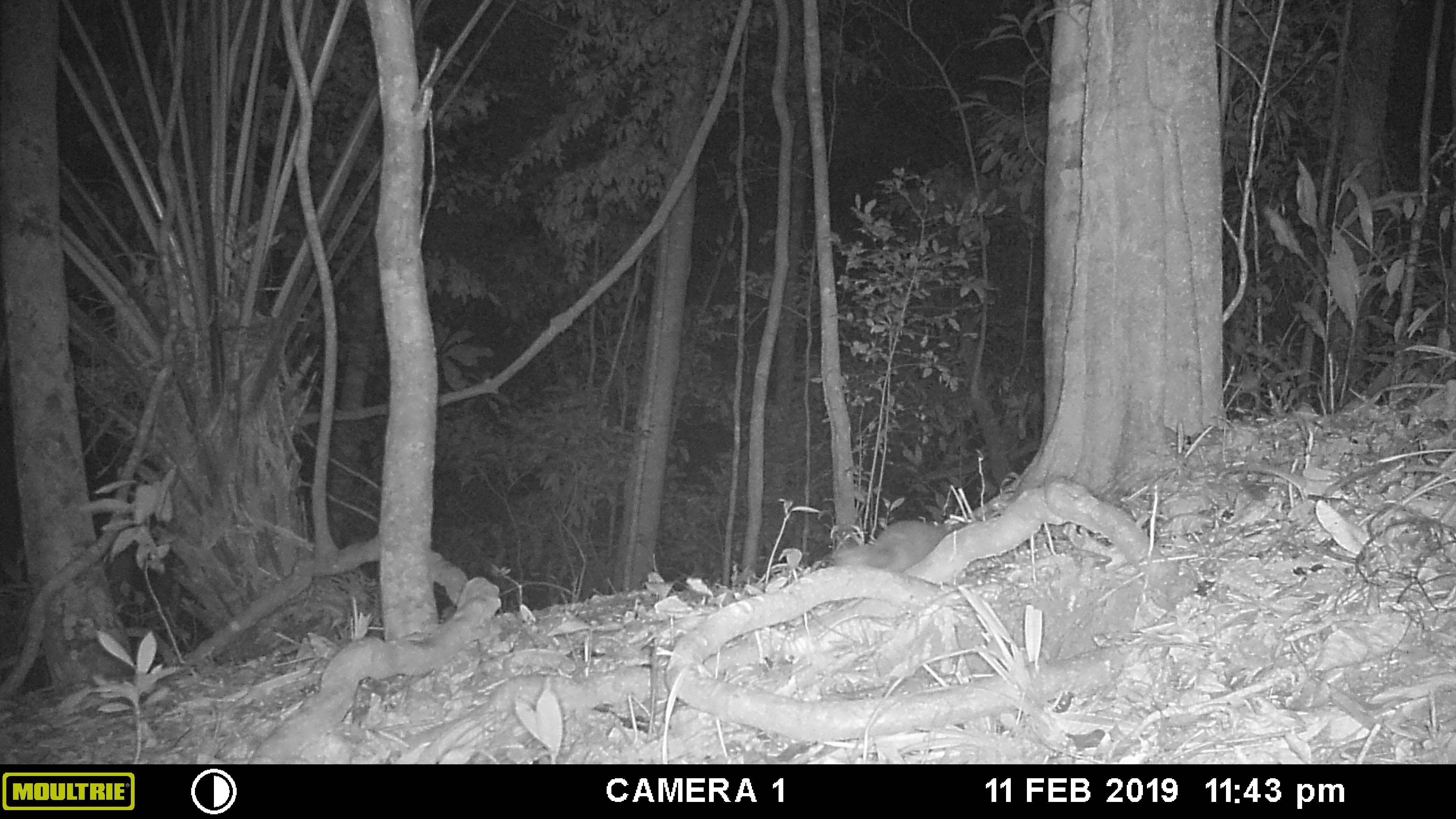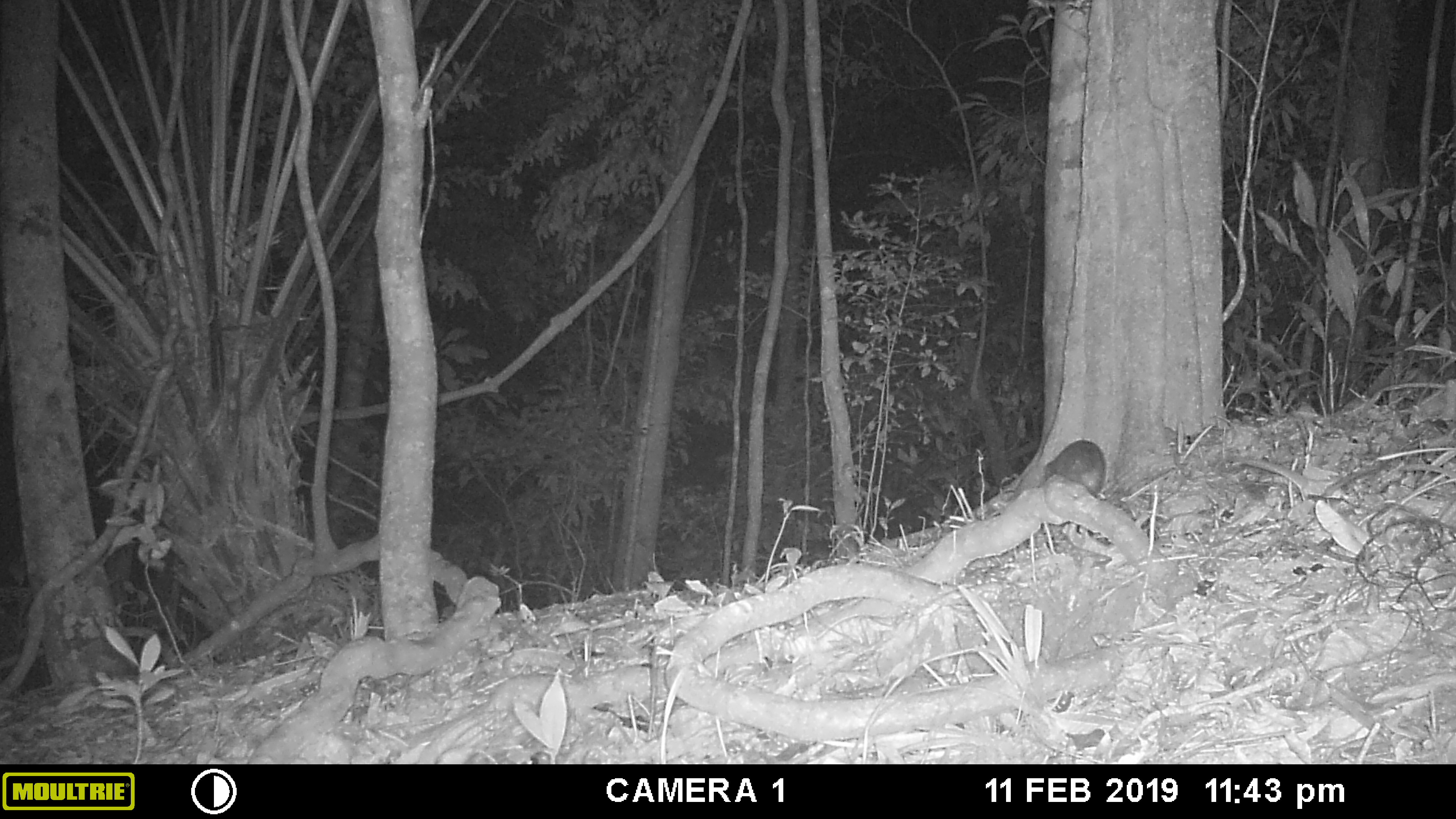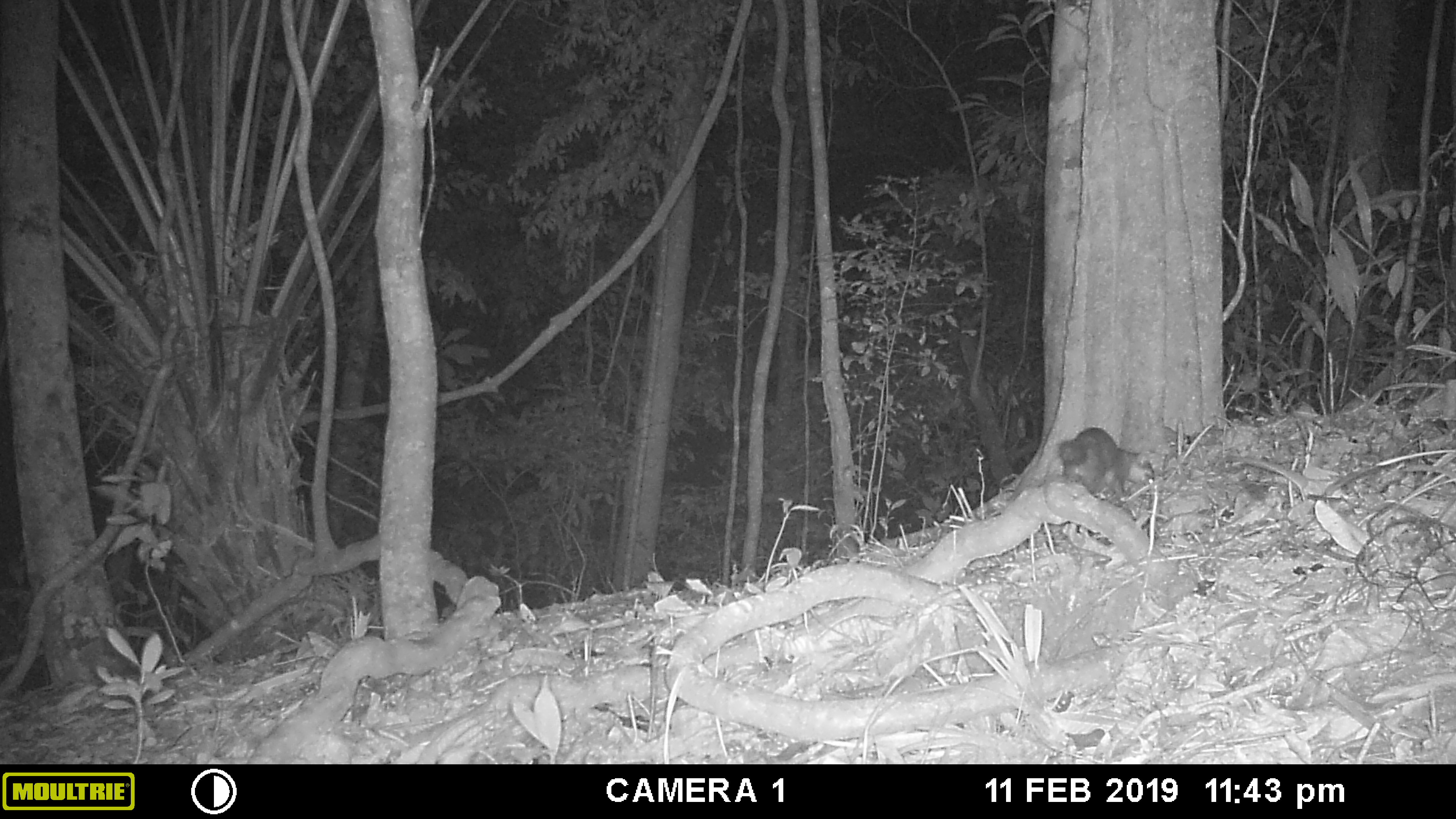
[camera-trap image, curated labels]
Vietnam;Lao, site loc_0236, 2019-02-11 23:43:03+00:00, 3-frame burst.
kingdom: Animalia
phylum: Chordata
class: Mammalia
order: Carnivora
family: Mustelidae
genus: Melogale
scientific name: Melogale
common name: ferret badger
Ferret badger (Melogale). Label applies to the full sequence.